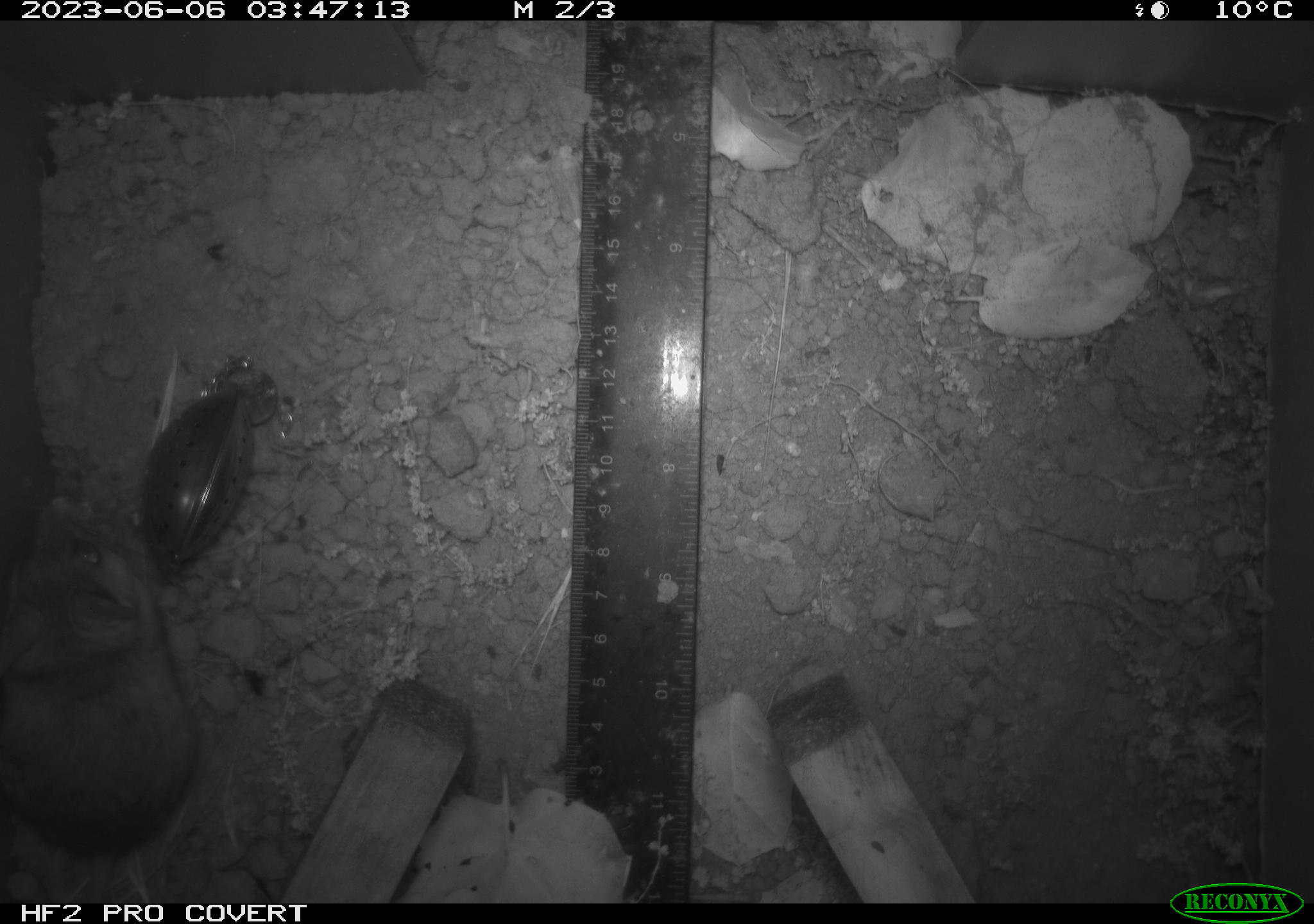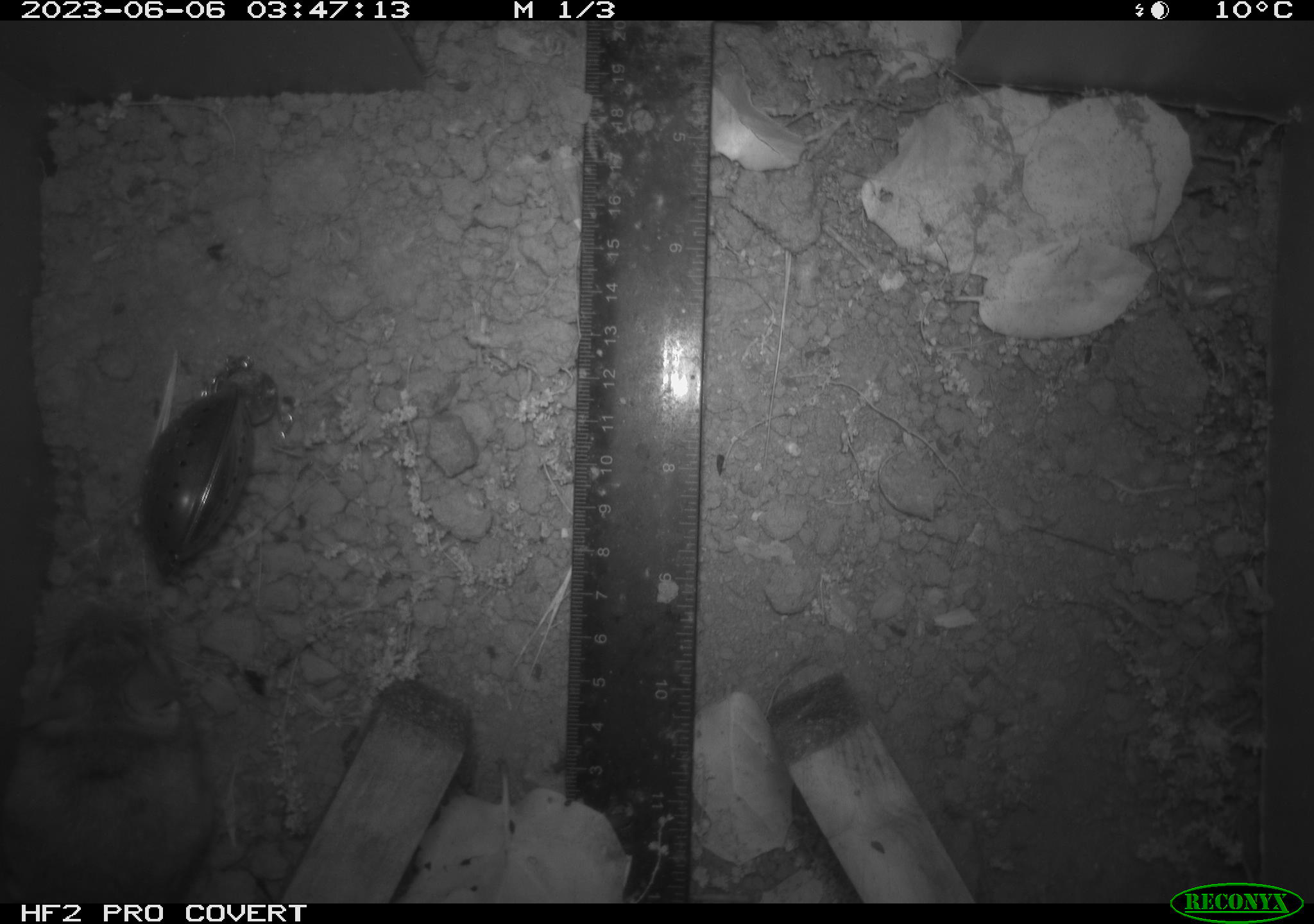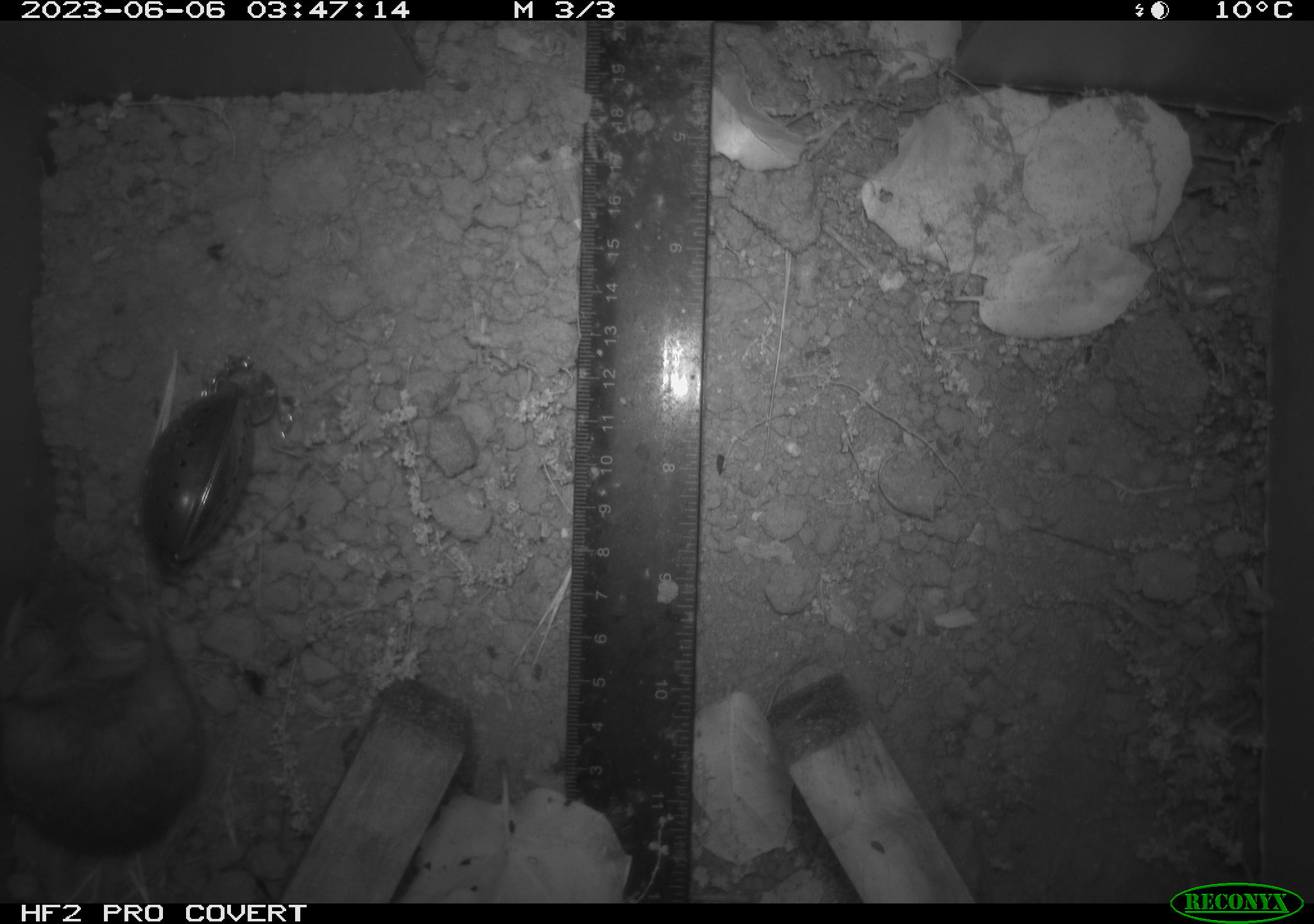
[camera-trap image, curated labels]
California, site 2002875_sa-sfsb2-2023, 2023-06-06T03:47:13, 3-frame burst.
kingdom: Animalia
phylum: Chordata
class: Mammalia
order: Rodentia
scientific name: Rodentia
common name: mouse species